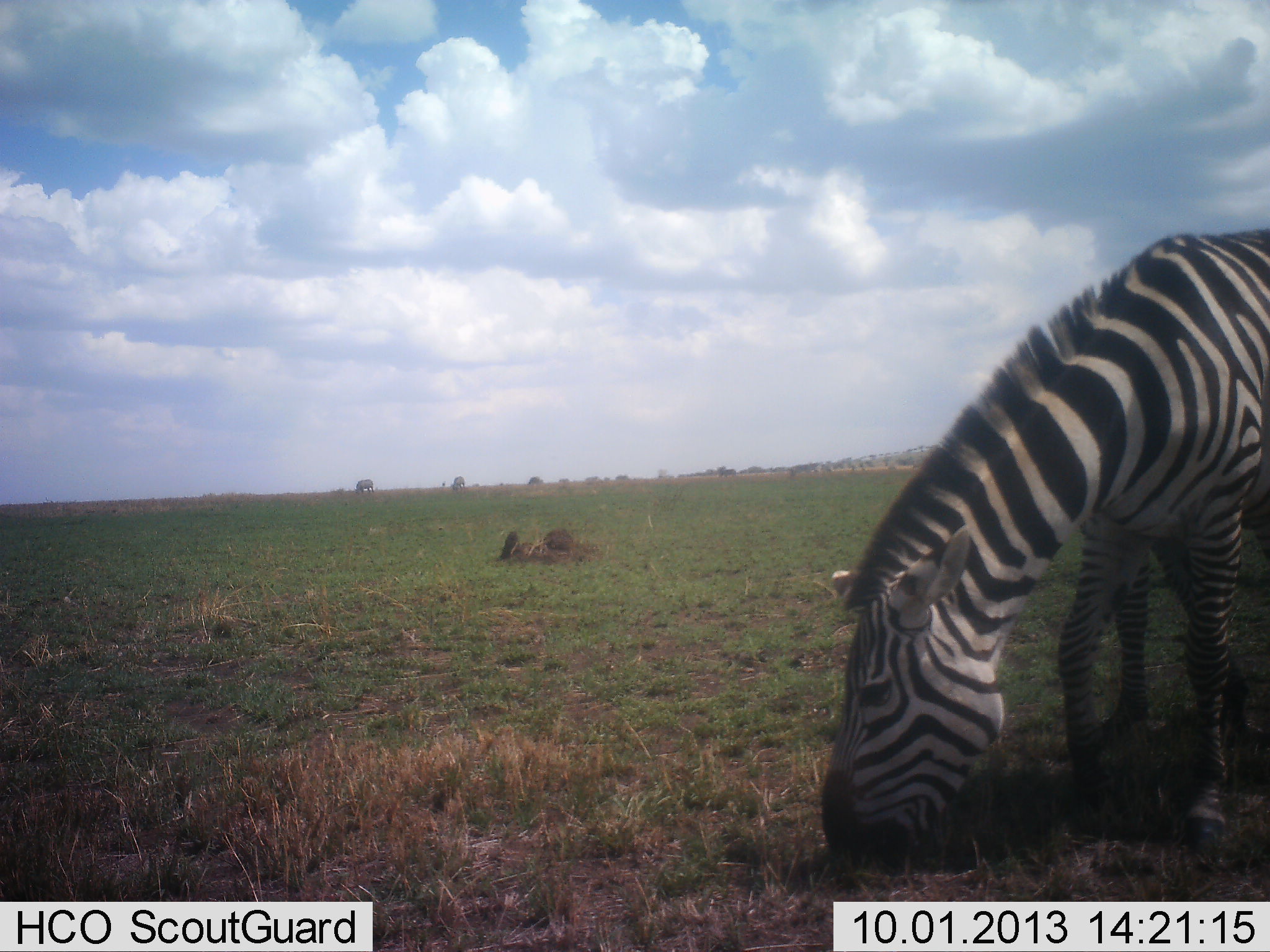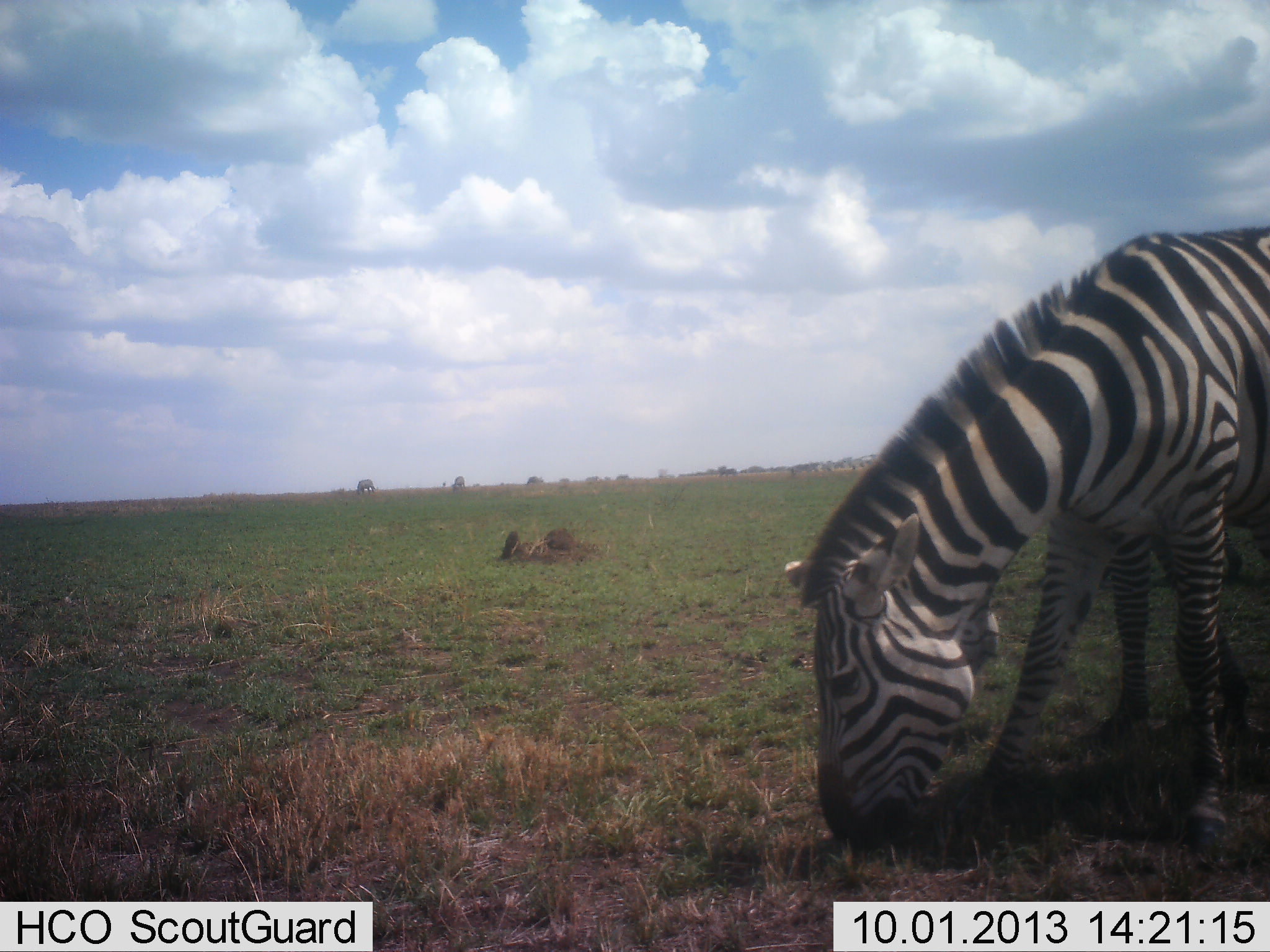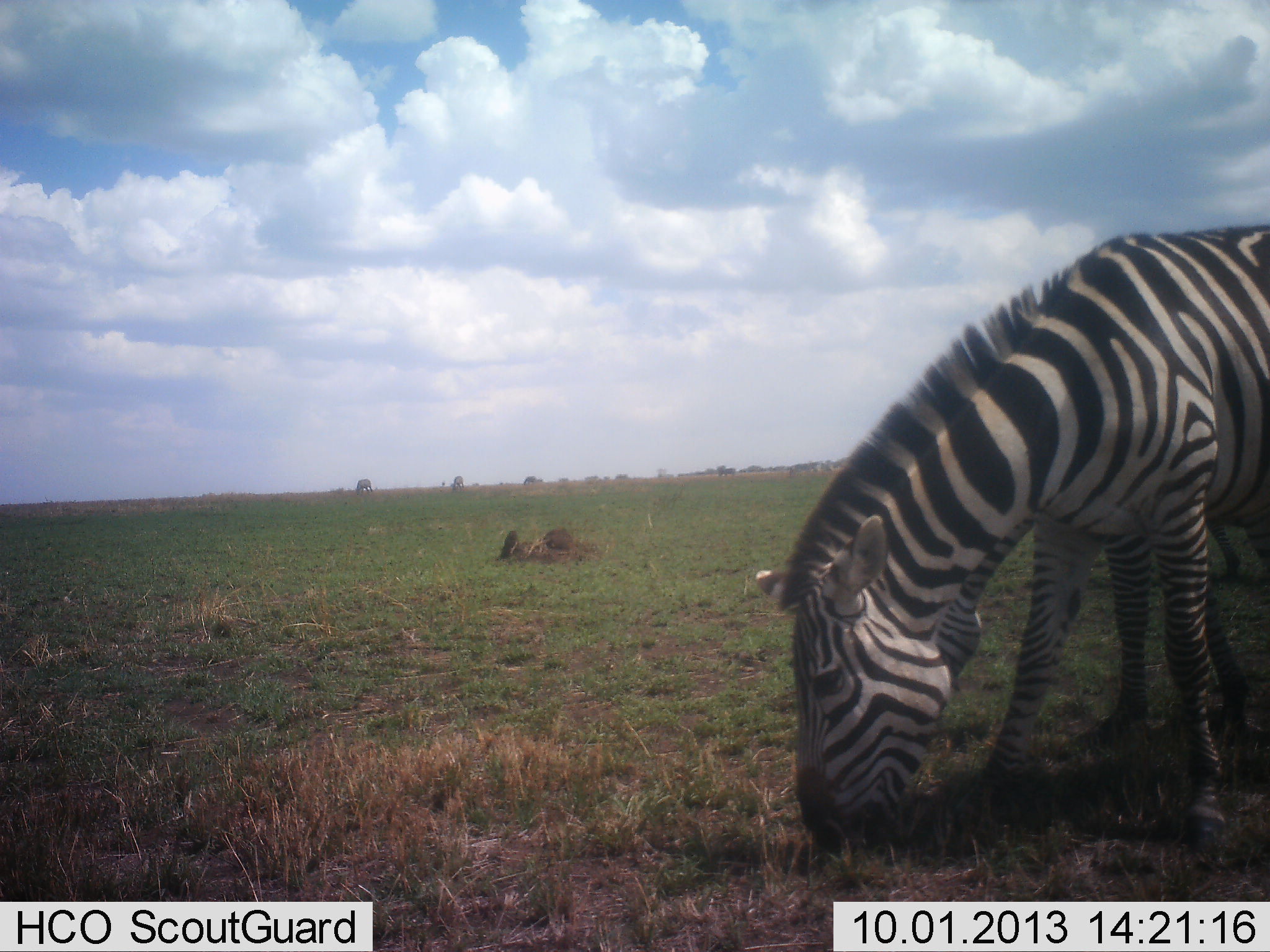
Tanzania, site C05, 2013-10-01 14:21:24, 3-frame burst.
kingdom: Animalia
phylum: Chordata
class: Mammalia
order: Perissodactyla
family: Equidae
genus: Equus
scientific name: Equus quagga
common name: plains zebra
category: zebra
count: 5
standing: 30%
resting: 0%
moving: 0%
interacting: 0%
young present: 0%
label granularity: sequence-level